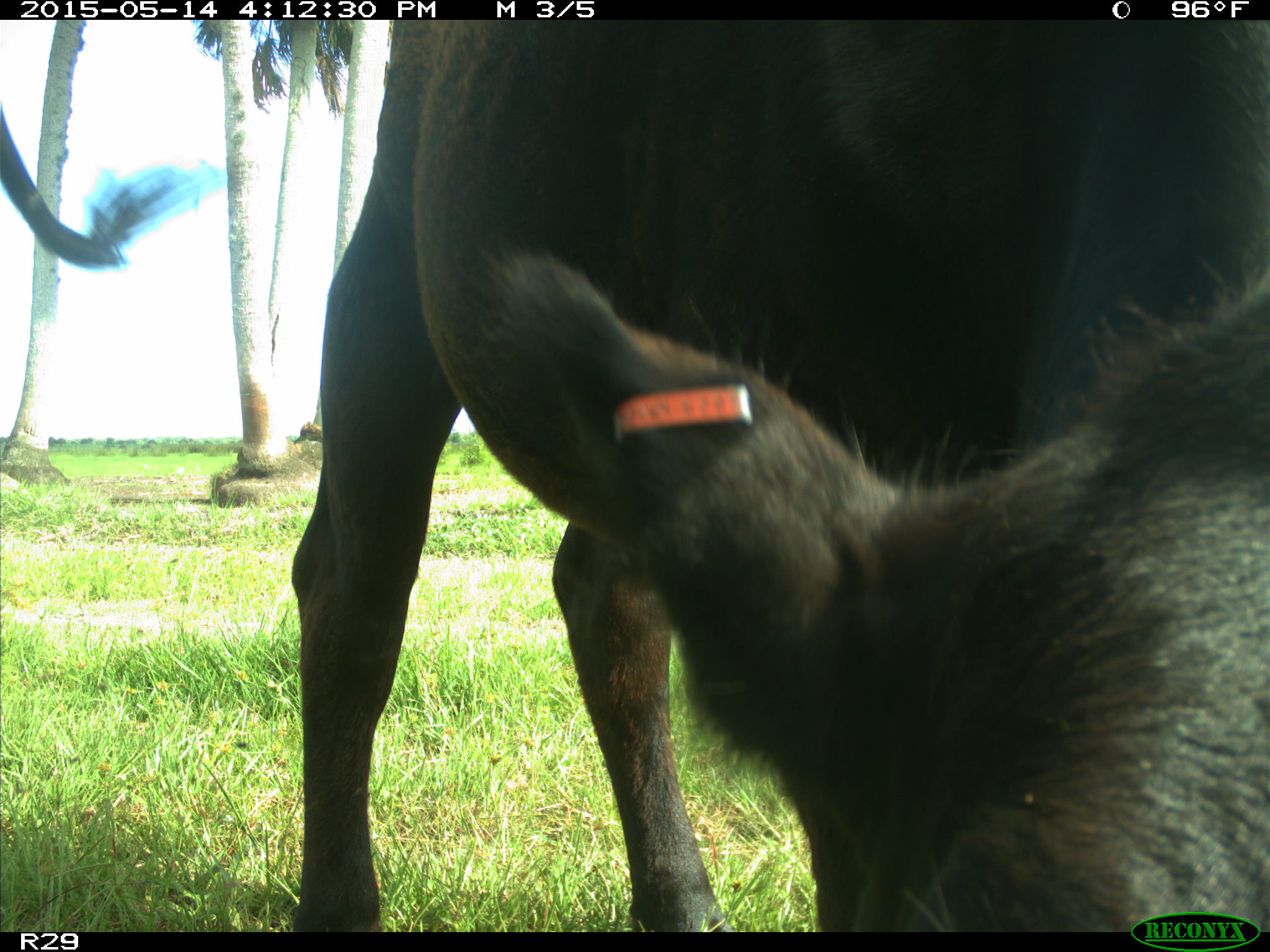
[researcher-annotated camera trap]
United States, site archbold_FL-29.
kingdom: Animalia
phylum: Chordata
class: Mammalia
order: Artiodactyla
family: Bovidae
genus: Bos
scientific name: Bos taurus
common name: domestic cow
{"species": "Bos taurus (domestic cow)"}